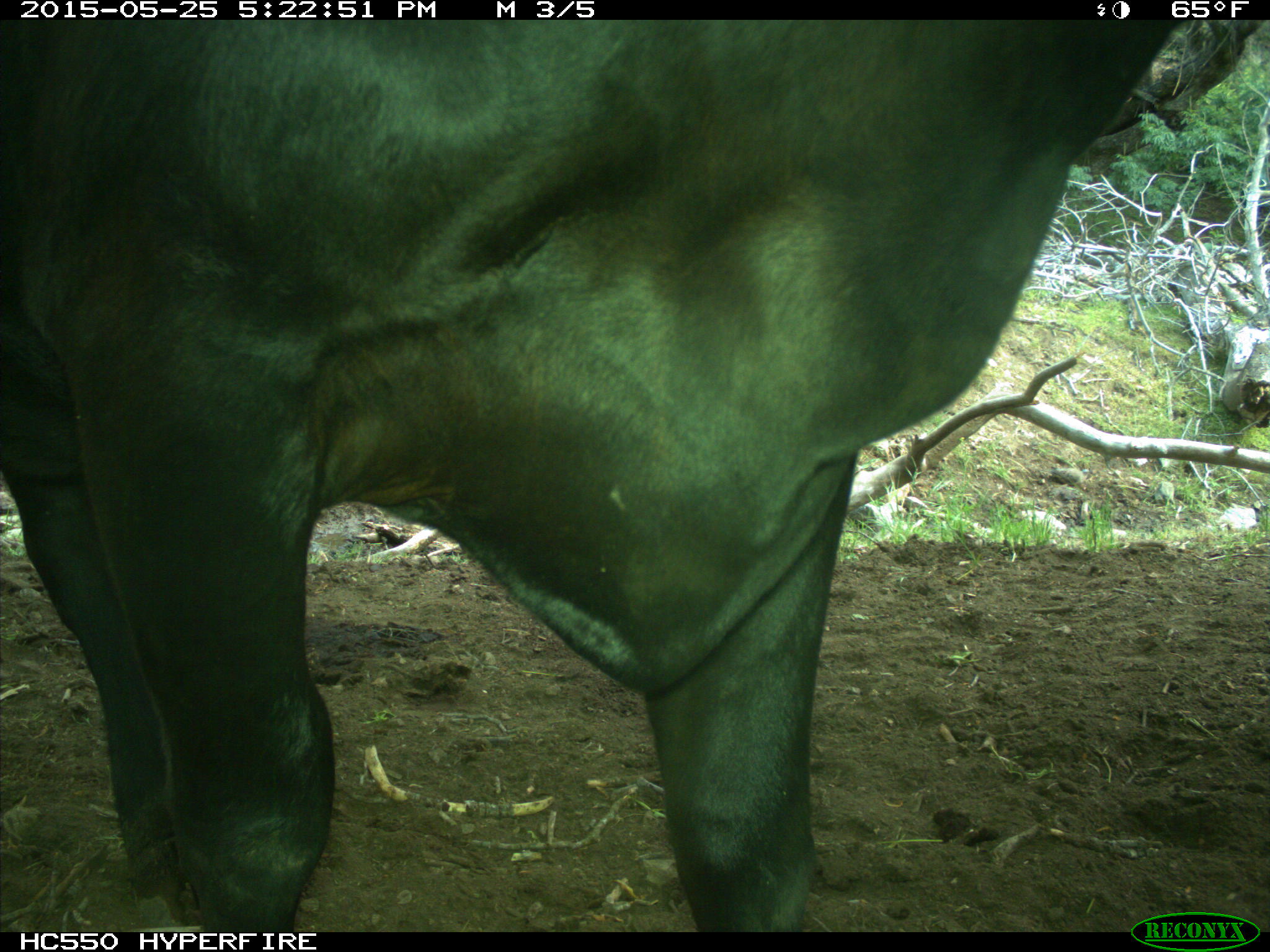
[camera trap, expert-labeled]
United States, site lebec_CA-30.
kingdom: Animalia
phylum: Chordata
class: Mammalia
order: Artiodactyla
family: Bovidae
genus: Bos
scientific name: Bos taurus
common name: domestic cow